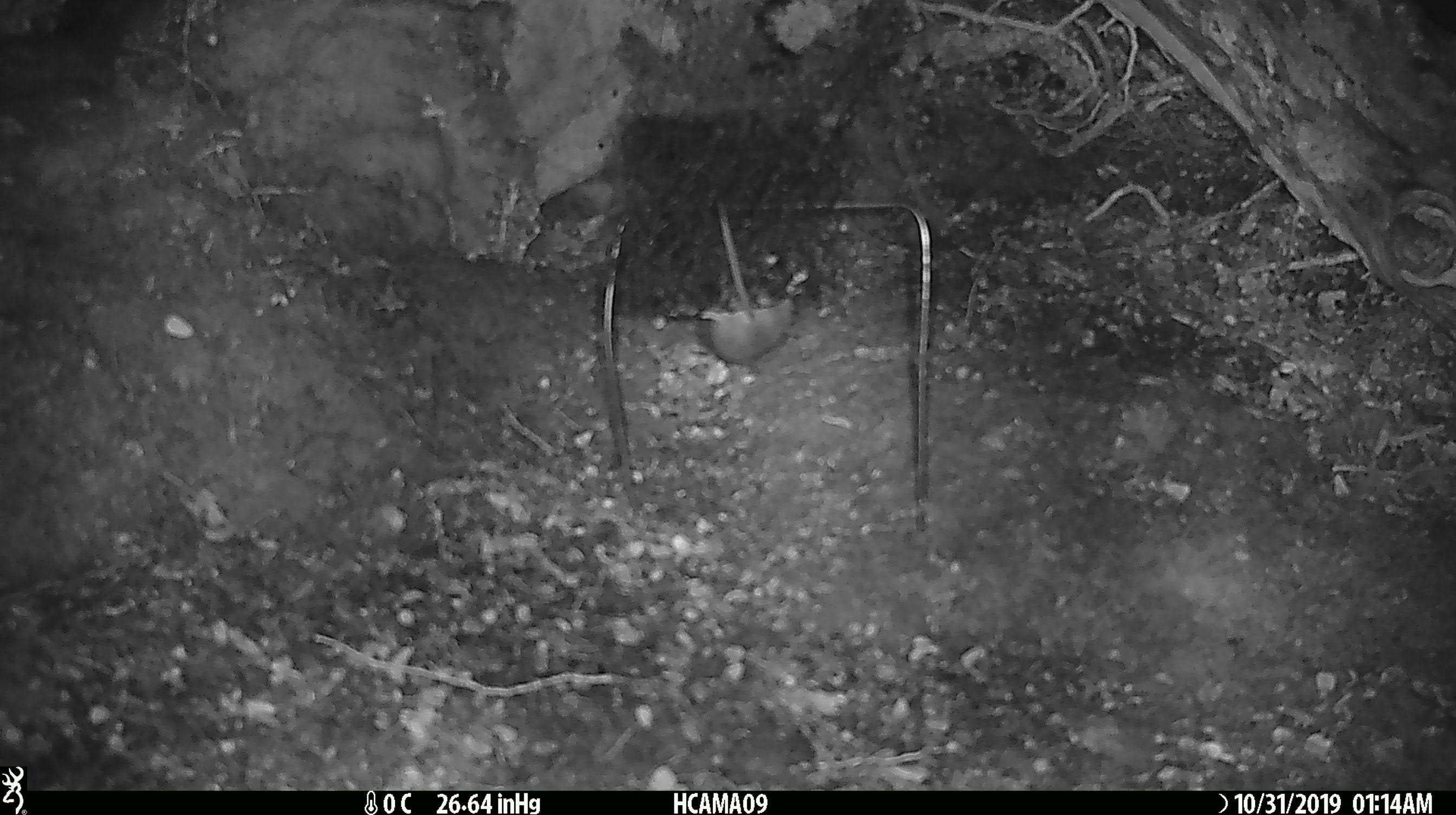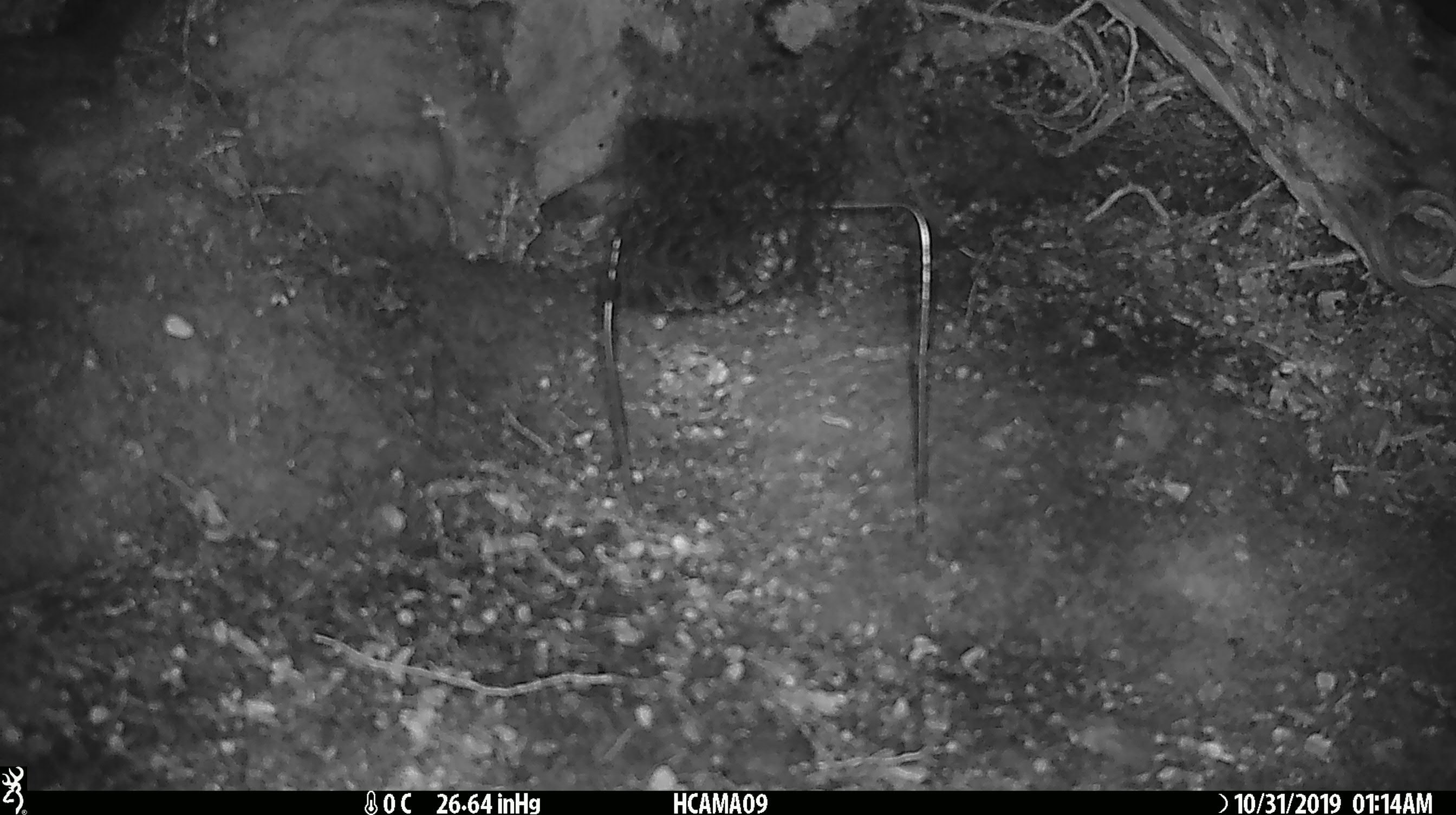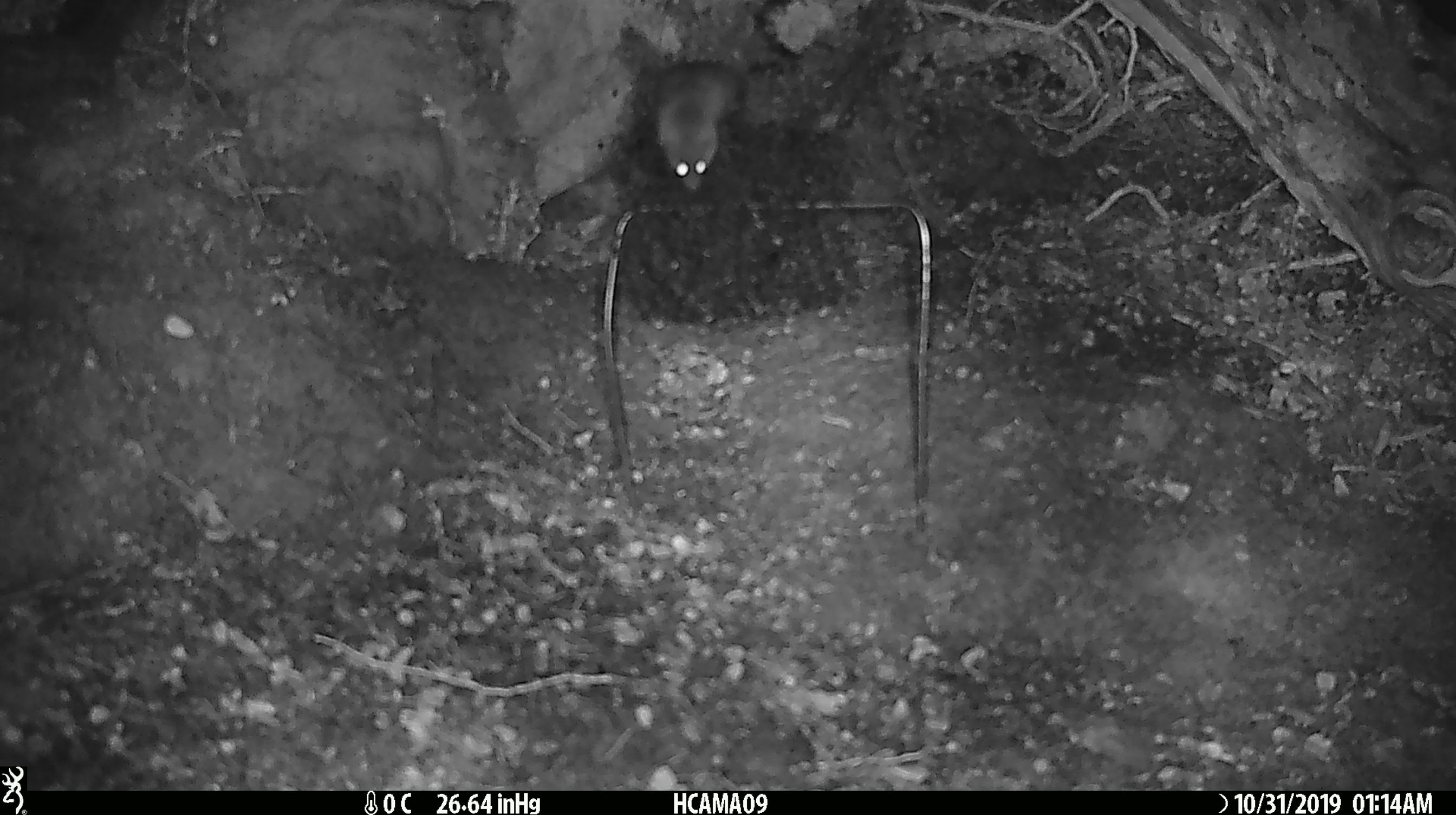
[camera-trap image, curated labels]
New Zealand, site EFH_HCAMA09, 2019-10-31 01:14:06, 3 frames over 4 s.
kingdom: Animalia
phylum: Chordata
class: Mammalia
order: Rodentia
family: Muridae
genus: Mus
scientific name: Mus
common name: mouse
Mouse (Mus).